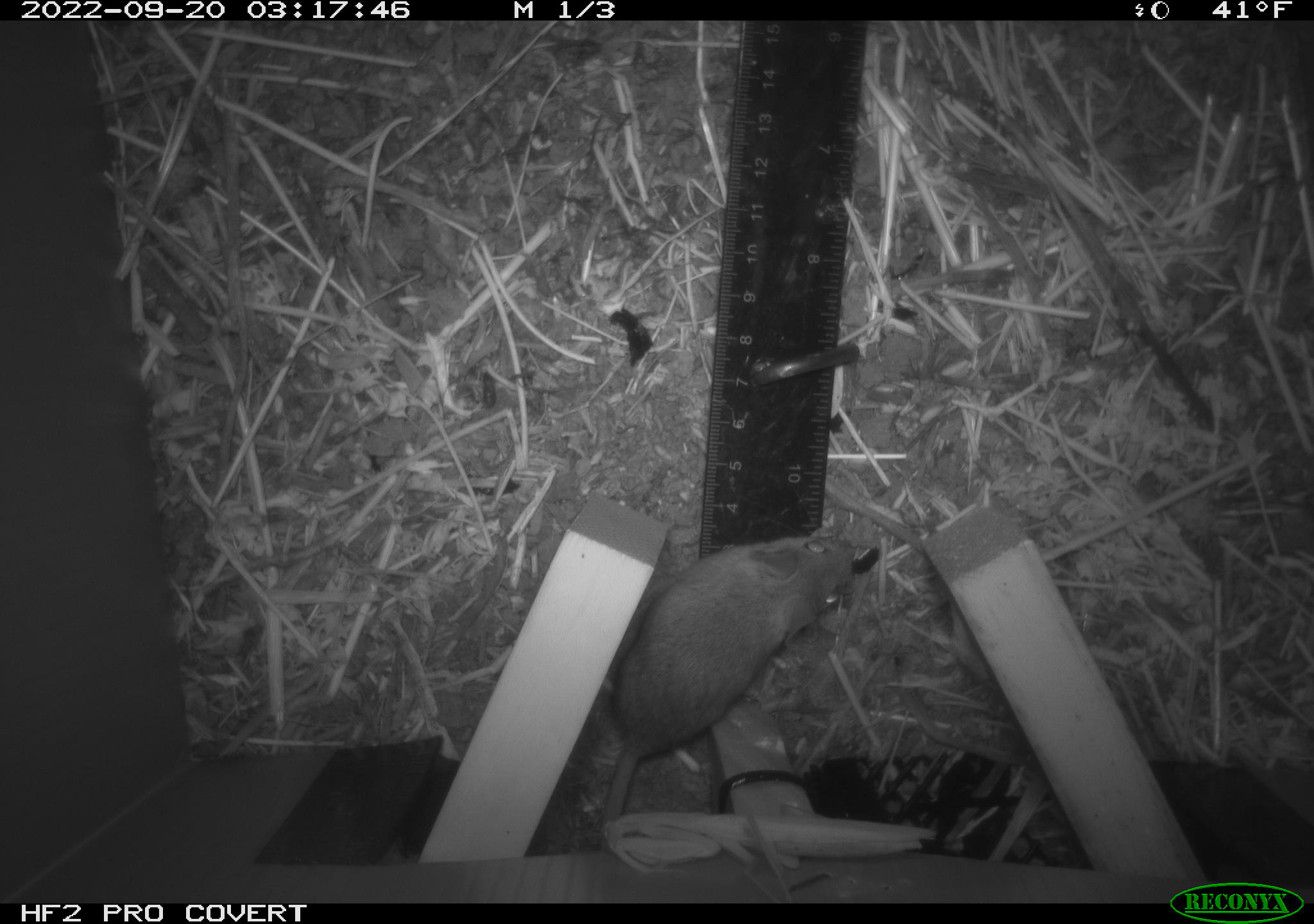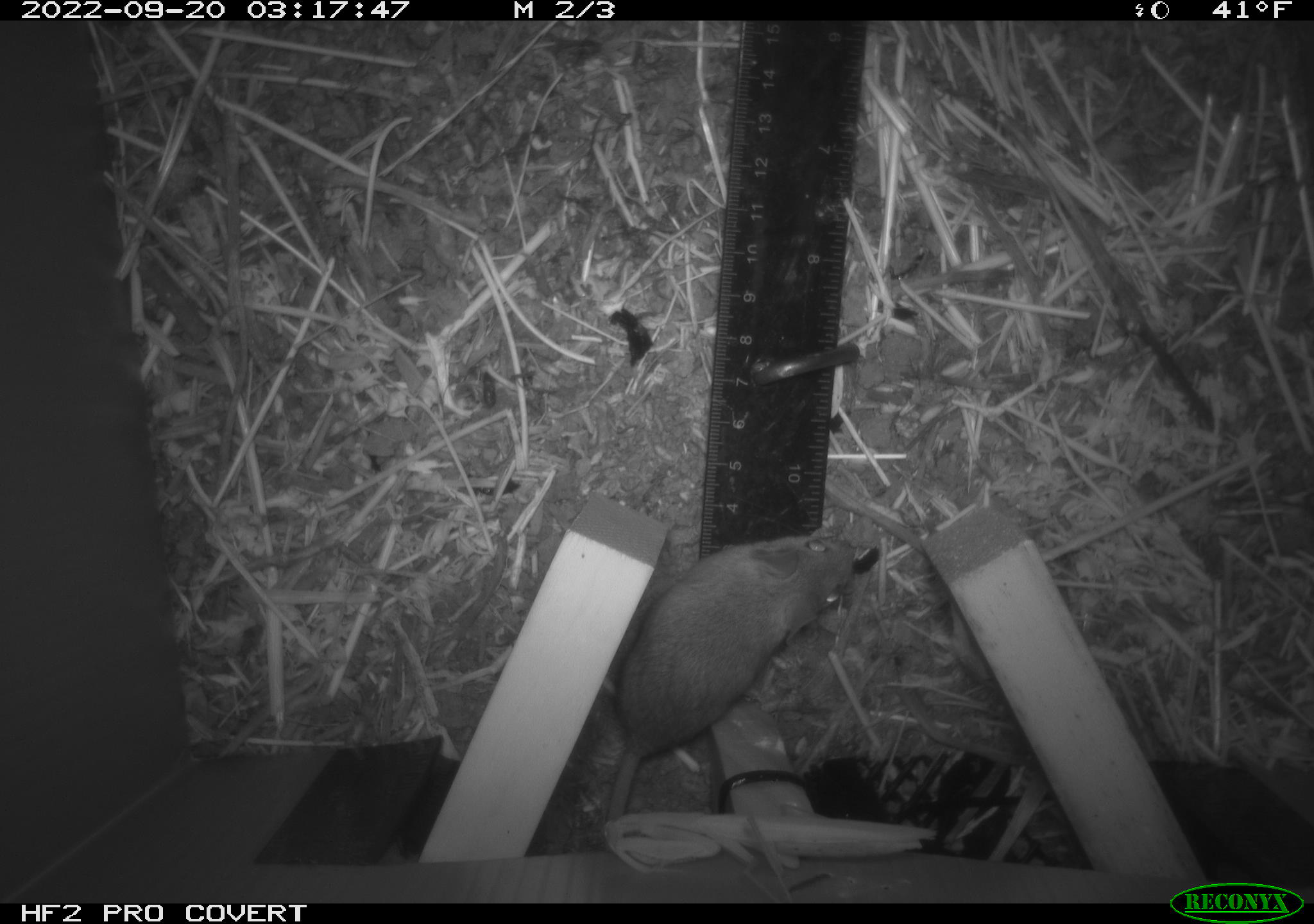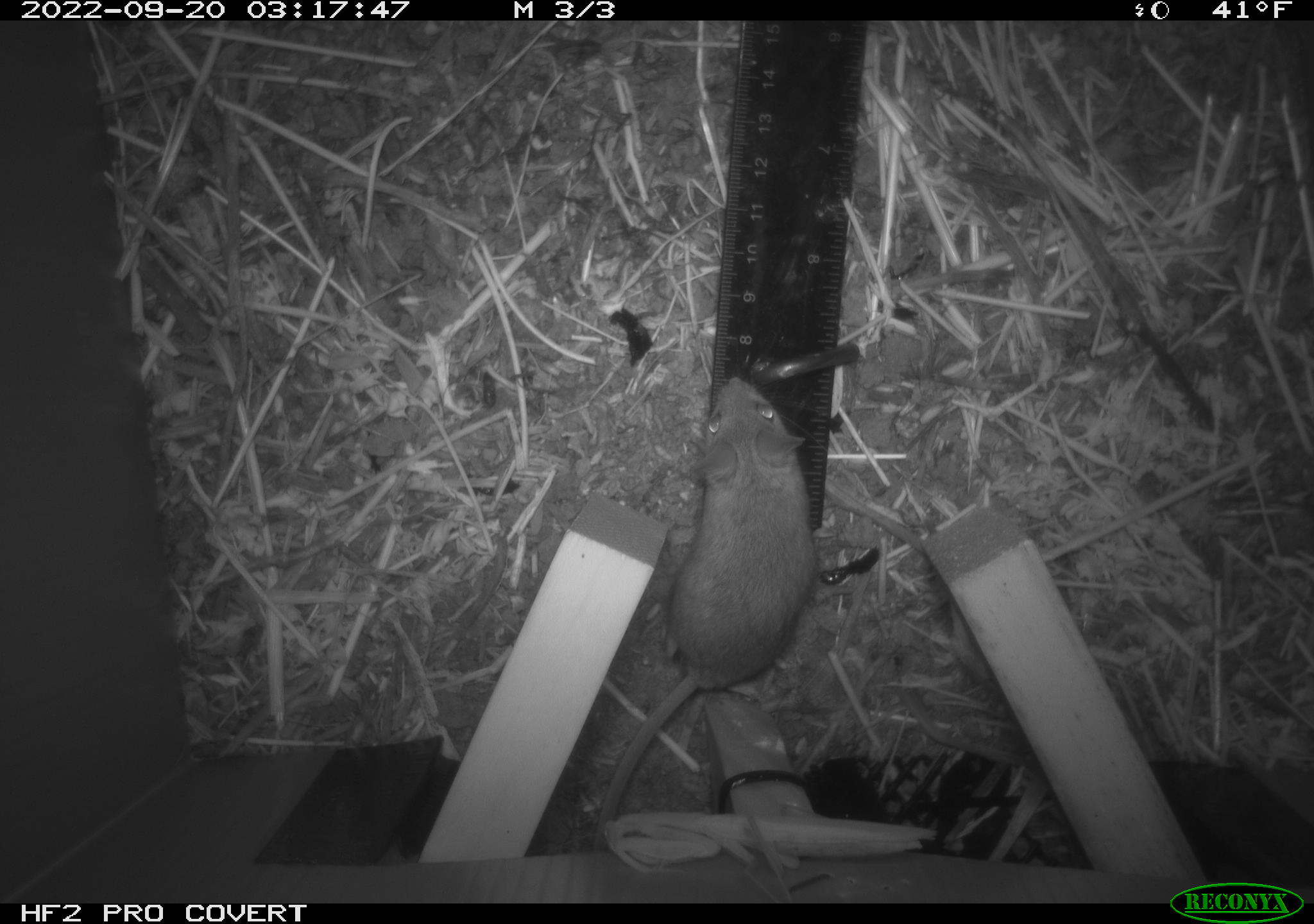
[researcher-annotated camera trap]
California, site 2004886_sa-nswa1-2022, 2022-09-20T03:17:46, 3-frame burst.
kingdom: Animalia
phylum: Chordata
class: Mammalia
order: Rodentia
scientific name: Rodentia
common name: rodent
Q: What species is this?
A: Rodent (Rodentia).